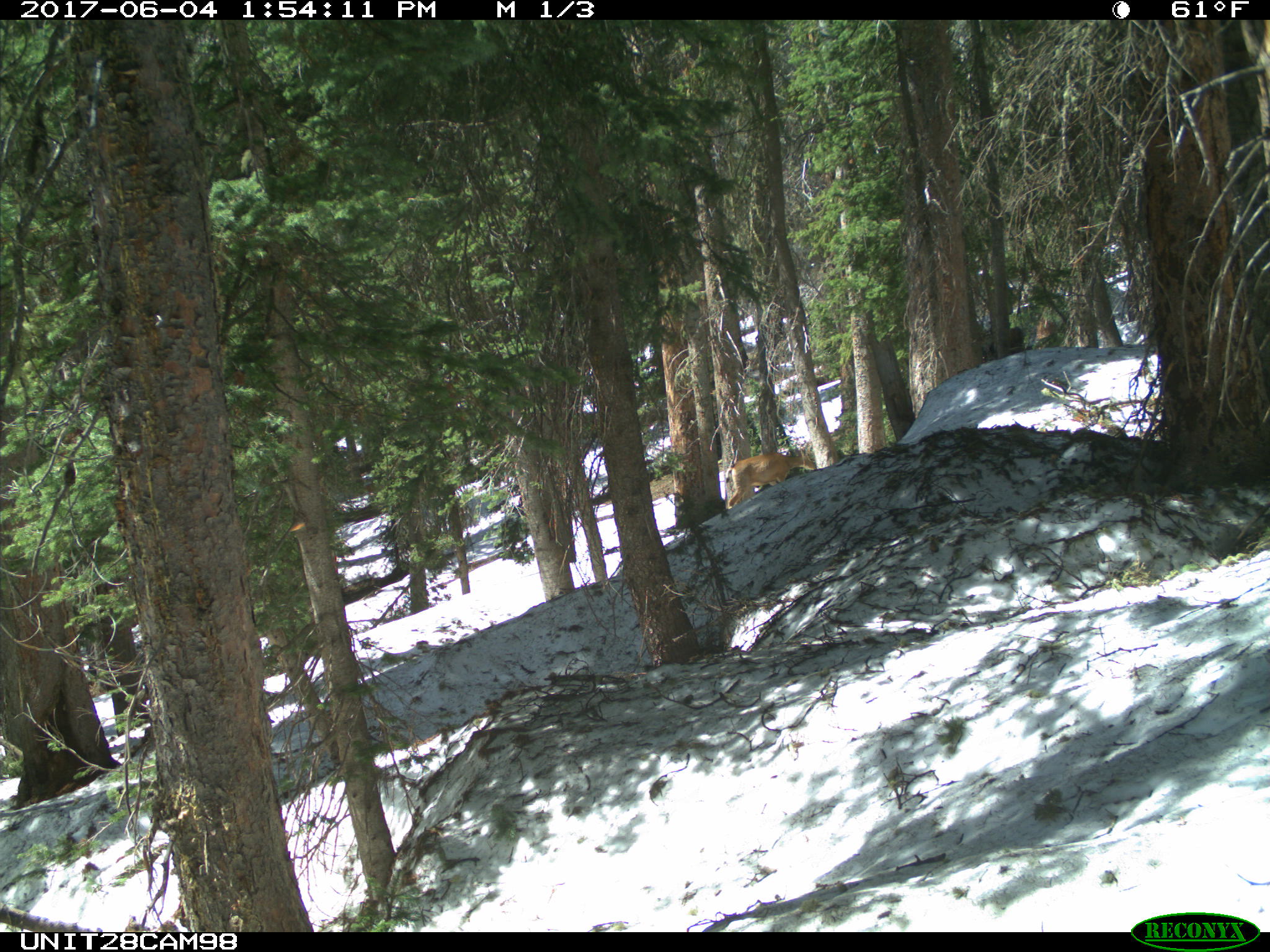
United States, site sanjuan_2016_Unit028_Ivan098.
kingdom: Animalia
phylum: Chordata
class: Mammalia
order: Artiodactyla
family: Cervidae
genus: Odocoileus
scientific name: Odocoileus hemionus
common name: mule deer